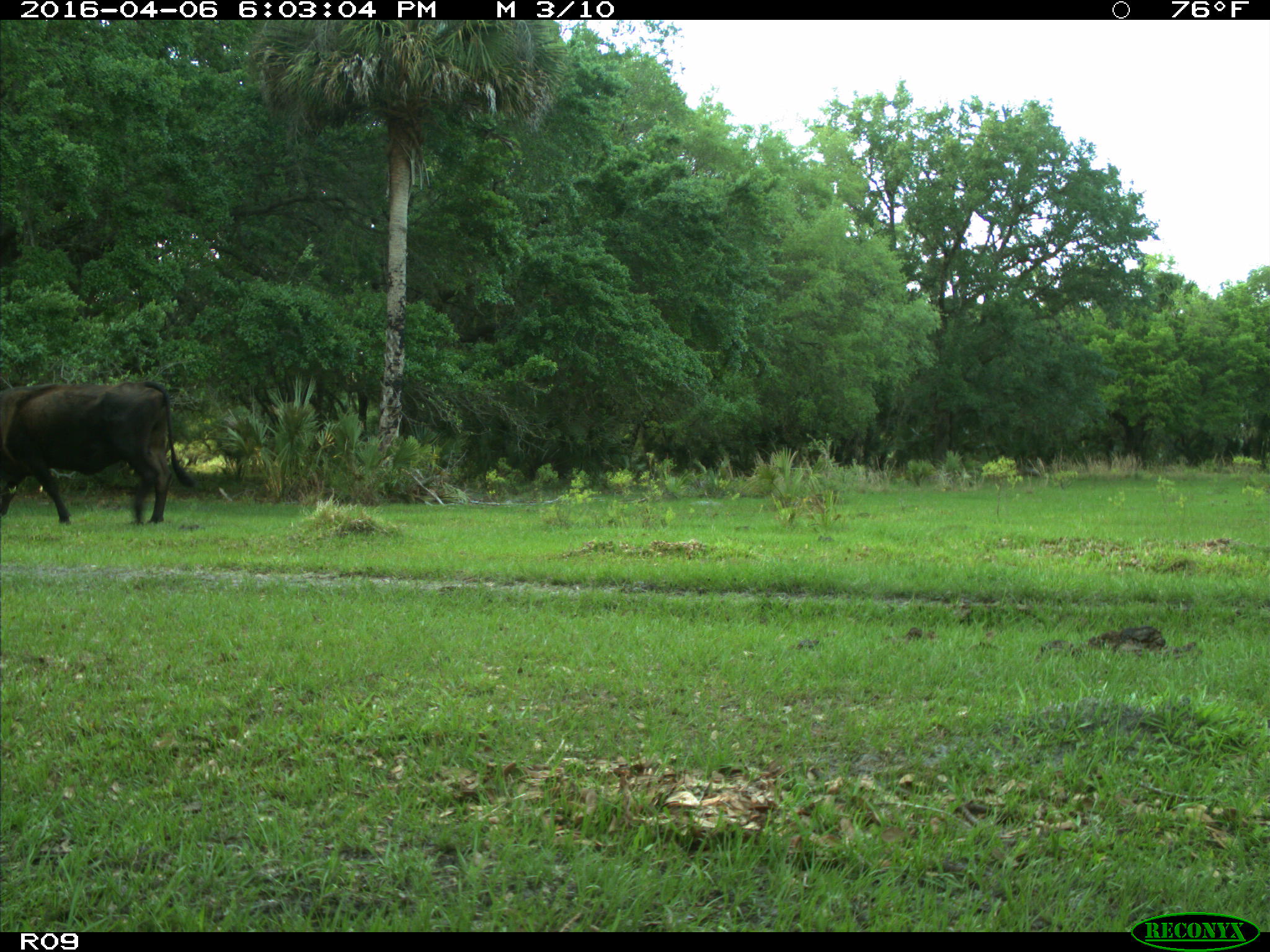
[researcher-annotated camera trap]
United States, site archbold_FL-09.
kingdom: Animalia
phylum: Chordata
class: Mammalia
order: Artiodactyla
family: Bovidae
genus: Bos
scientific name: Bos taurus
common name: domestic cow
Bos taurus (domestic cow).